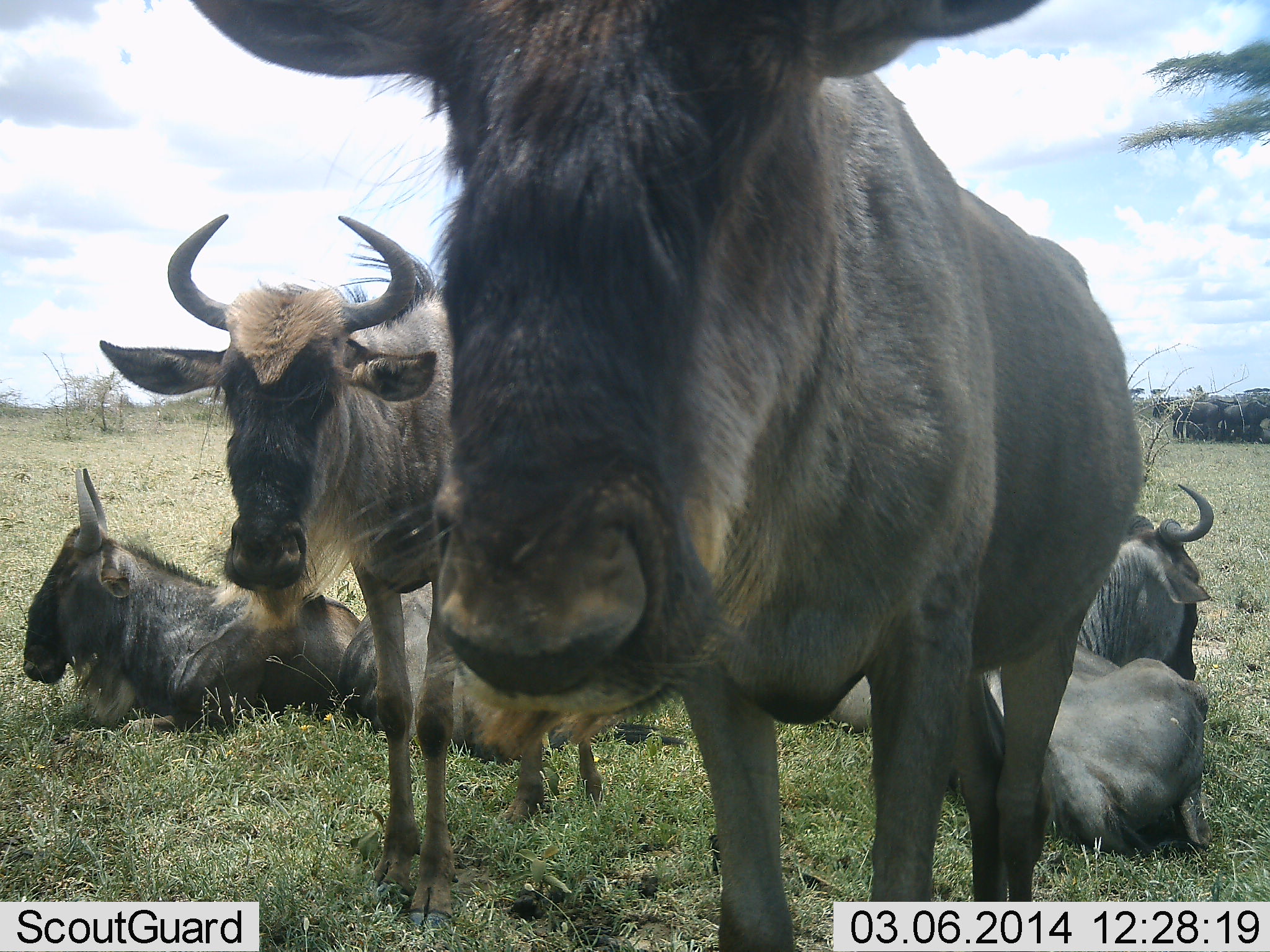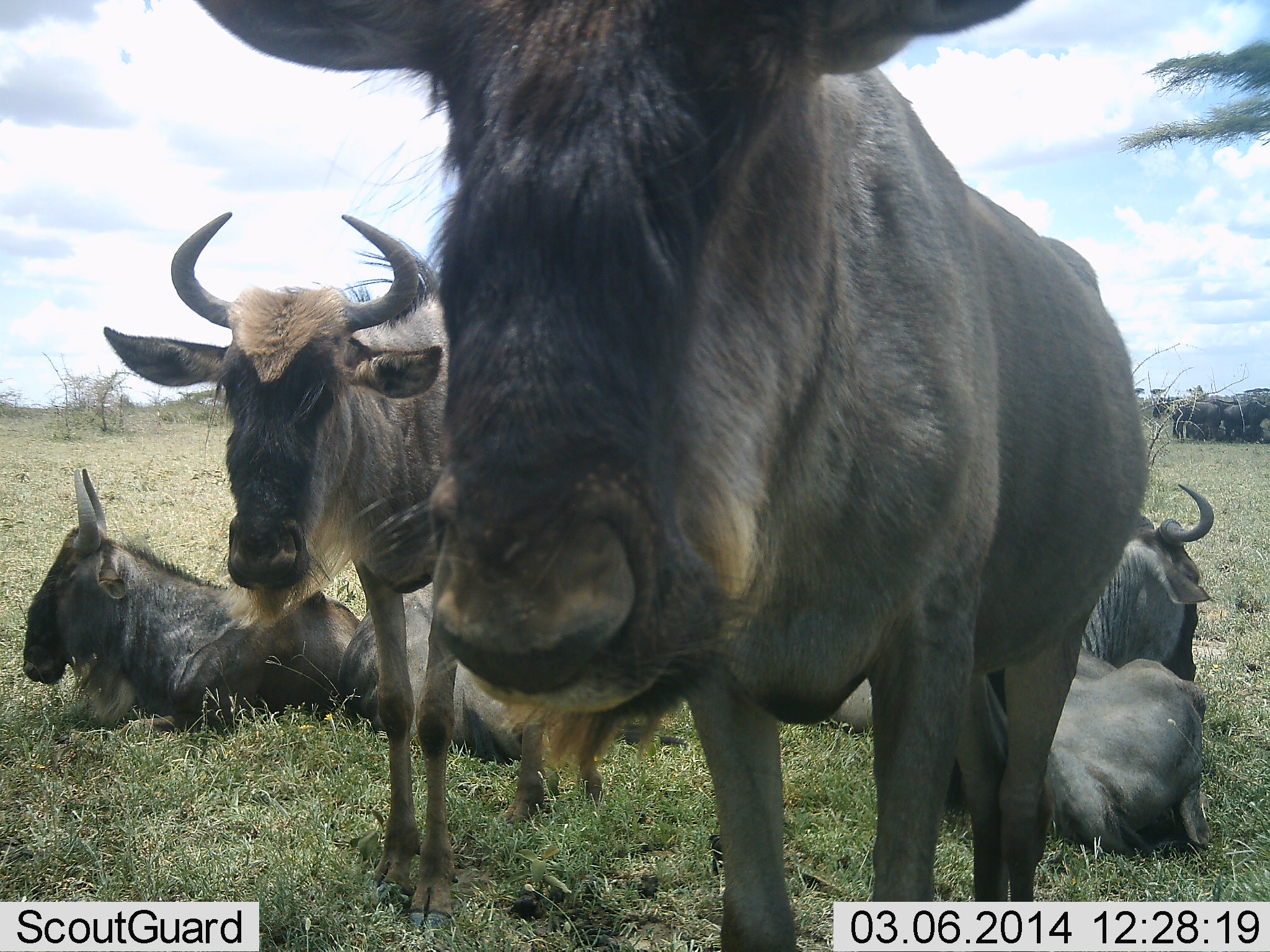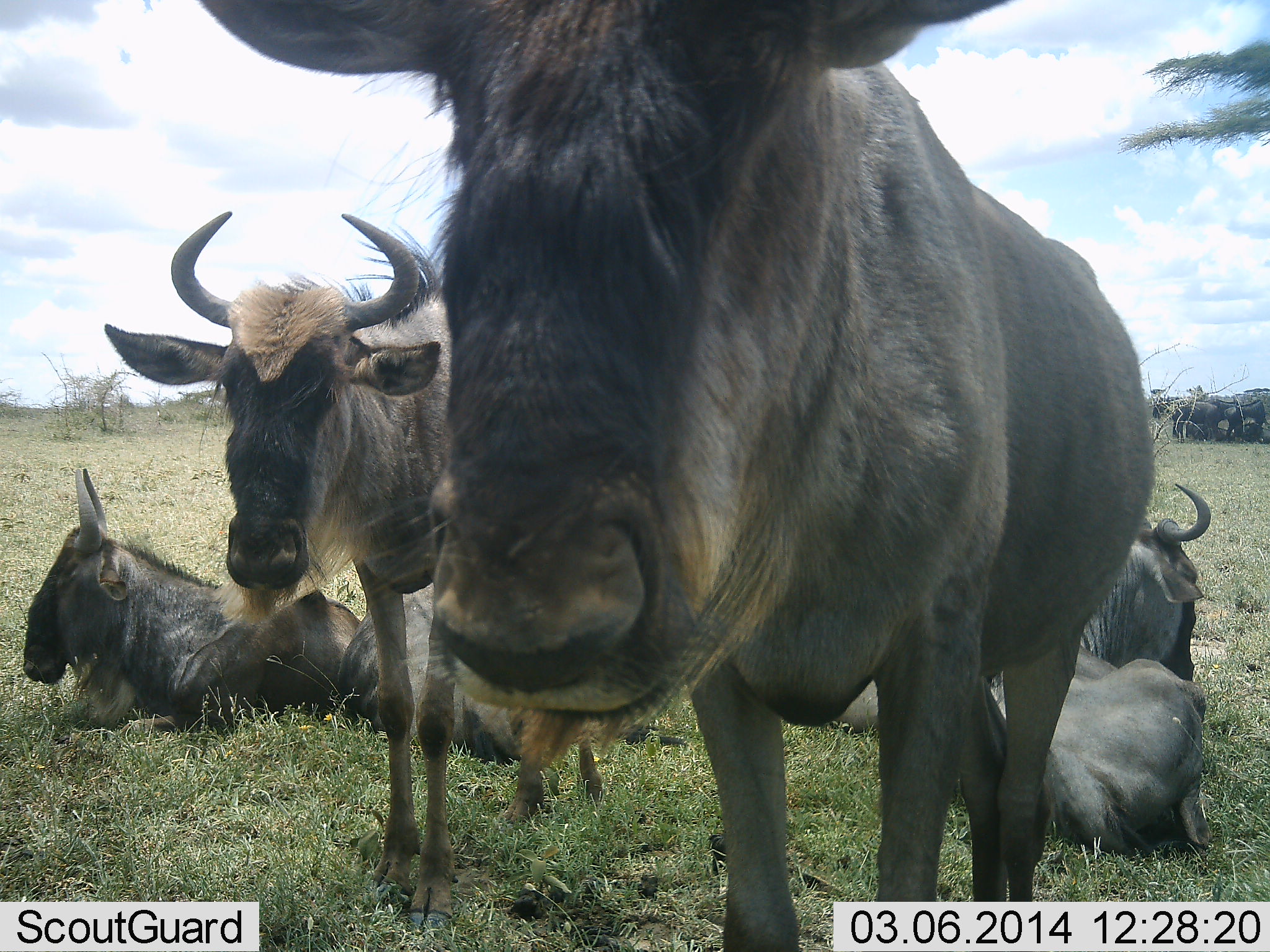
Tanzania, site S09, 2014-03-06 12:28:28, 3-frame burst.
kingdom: Animalia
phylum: Chordata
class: Mammalia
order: Artiodactyla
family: Bovidae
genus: Connochaetes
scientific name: Connochaetes taurinus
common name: blue wildebeest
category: wildebeest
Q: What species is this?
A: Wildebeest (blue wildebeest) (Connochaetes taurinus).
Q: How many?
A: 5.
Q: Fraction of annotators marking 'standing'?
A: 73%.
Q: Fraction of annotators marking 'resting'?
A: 100%.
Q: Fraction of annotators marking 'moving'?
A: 0%.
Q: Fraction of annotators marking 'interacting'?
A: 9%.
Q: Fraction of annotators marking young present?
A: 0%.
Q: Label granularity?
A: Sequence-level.